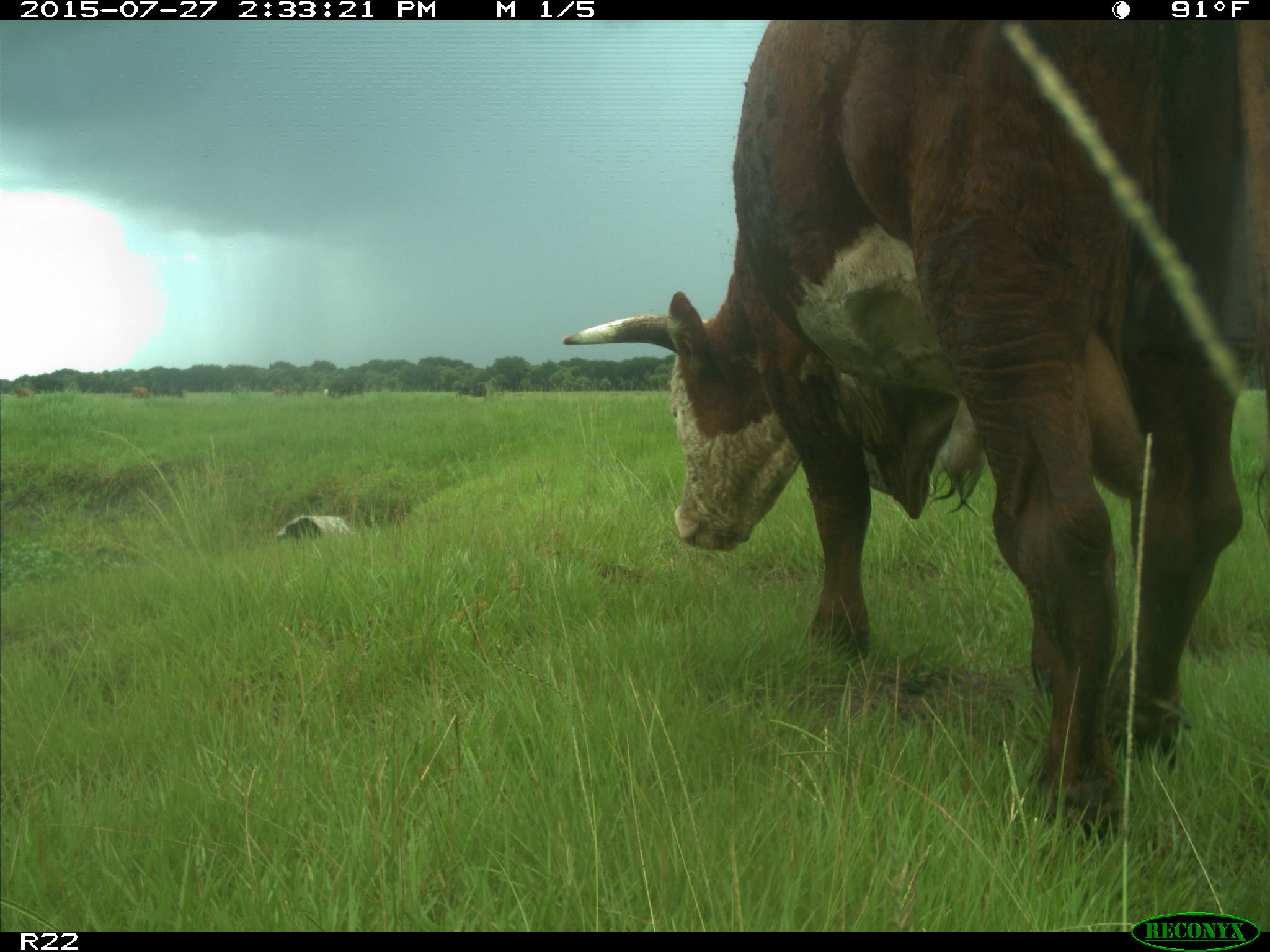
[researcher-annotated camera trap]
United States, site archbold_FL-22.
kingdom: Animalia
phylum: Chordata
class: Mammalia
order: Artiodactyla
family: Bovidae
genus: Bos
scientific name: Bos taurus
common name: domestic cow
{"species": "Bos taurus (domestic cow)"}